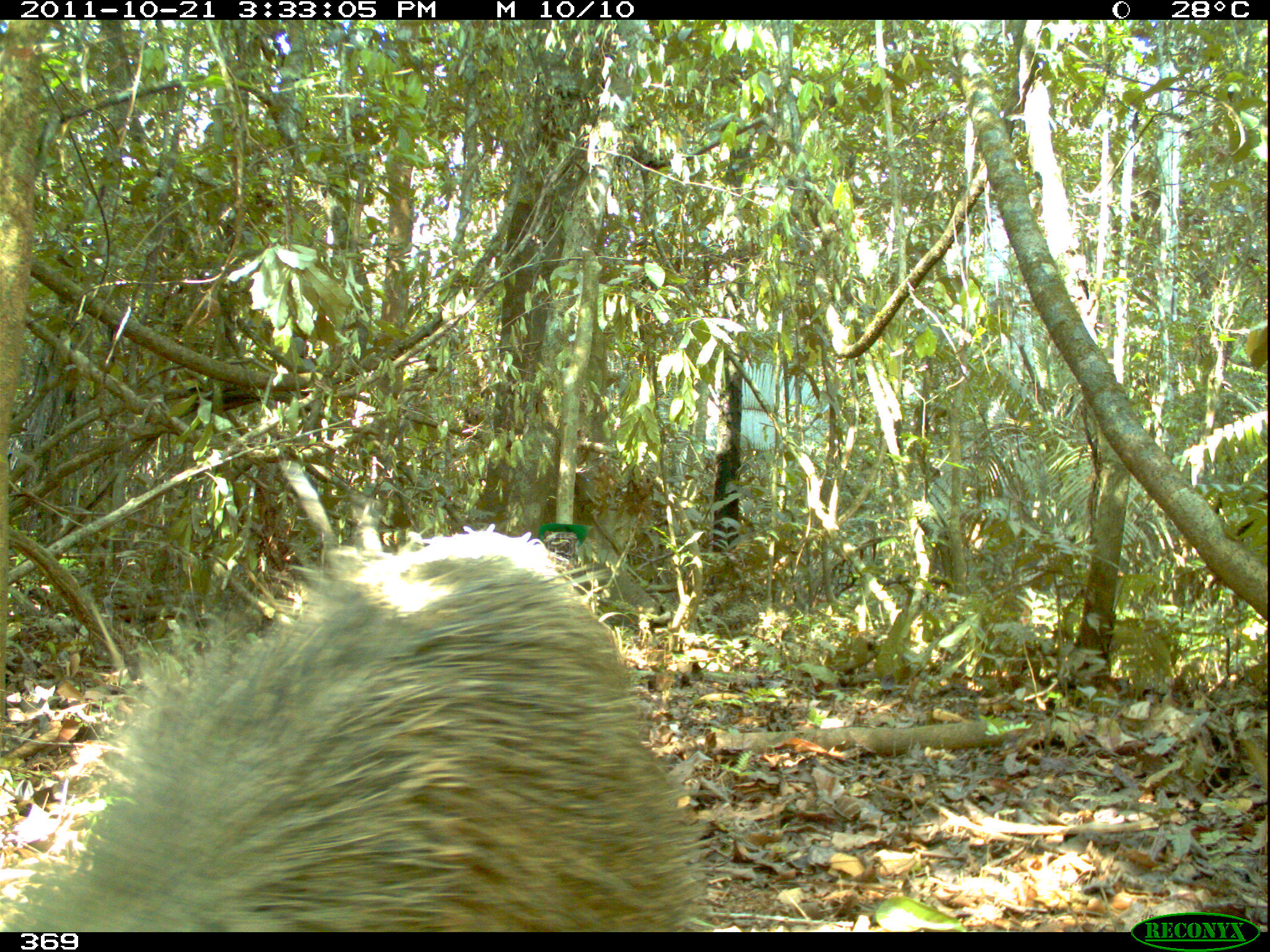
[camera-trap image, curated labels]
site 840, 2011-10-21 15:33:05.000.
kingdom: Animalia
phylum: Chordata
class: Mammalia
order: Artiodactyla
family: Tayassuidae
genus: Pecari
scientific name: Pecari tajacu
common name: collared peccary